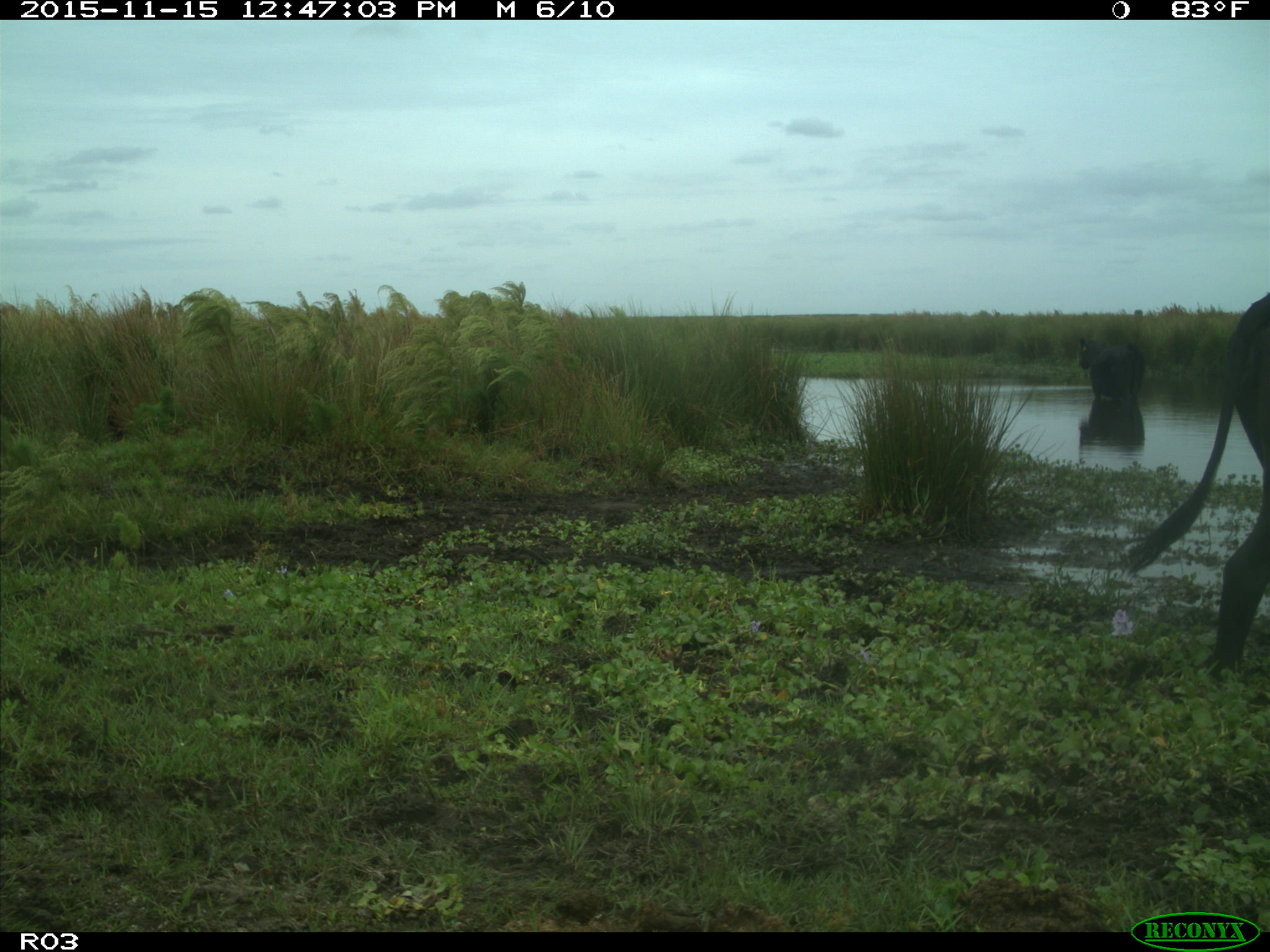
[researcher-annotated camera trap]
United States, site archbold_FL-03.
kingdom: Animalia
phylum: Chordata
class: Mammalia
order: Artiodactyla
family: Bovidae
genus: Bos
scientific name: Bos taurus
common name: domestic cow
Bos taurus (domestic cow).